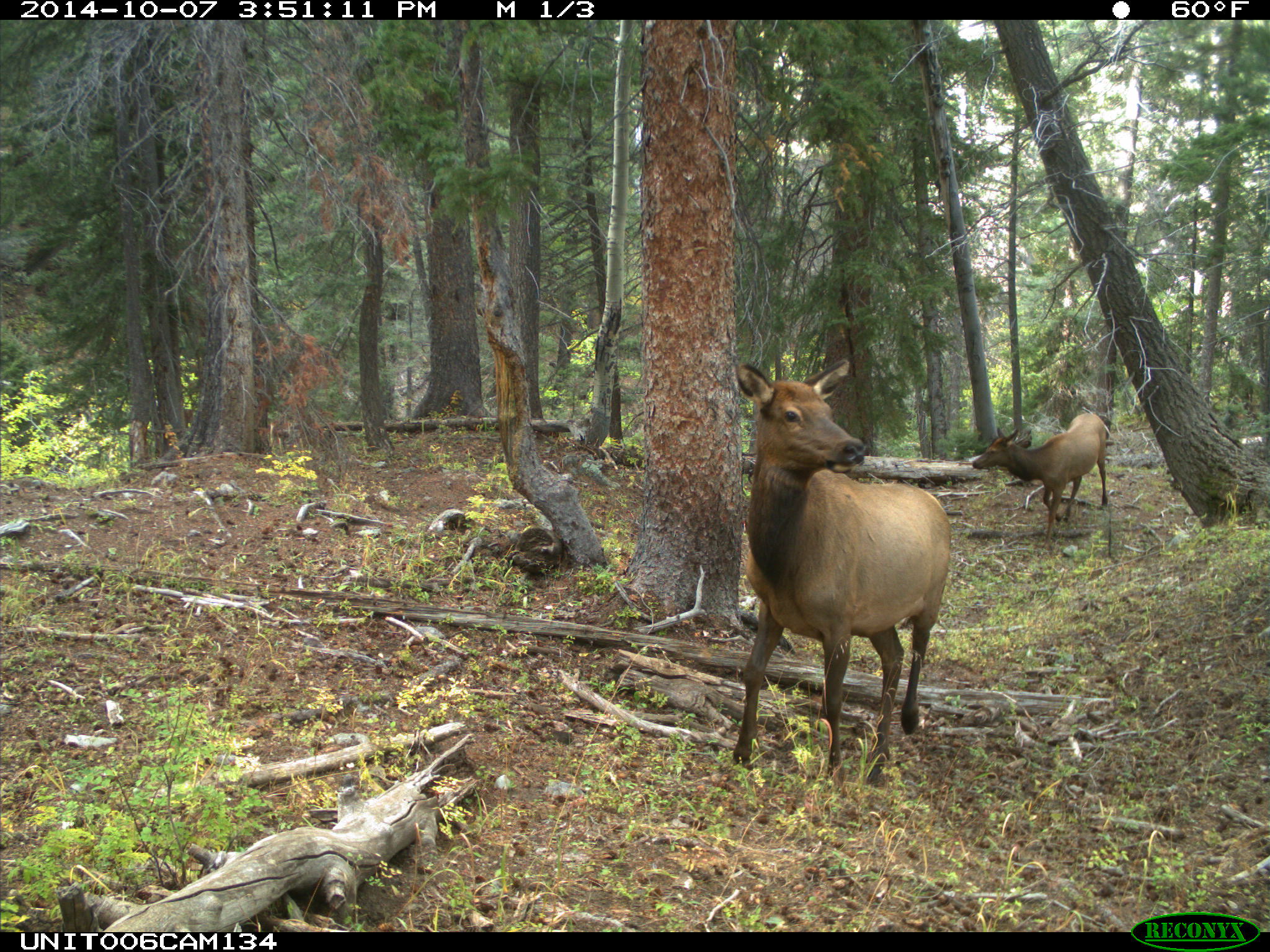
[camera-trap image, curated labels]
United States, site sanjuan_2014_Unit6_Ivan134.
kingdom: Animalia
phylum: Chordata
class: Mammalia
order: Artiodactyla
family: Cervidae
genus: Cervus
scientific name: Cervus elaphus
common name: red deer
Cervus elaphus (red deer).